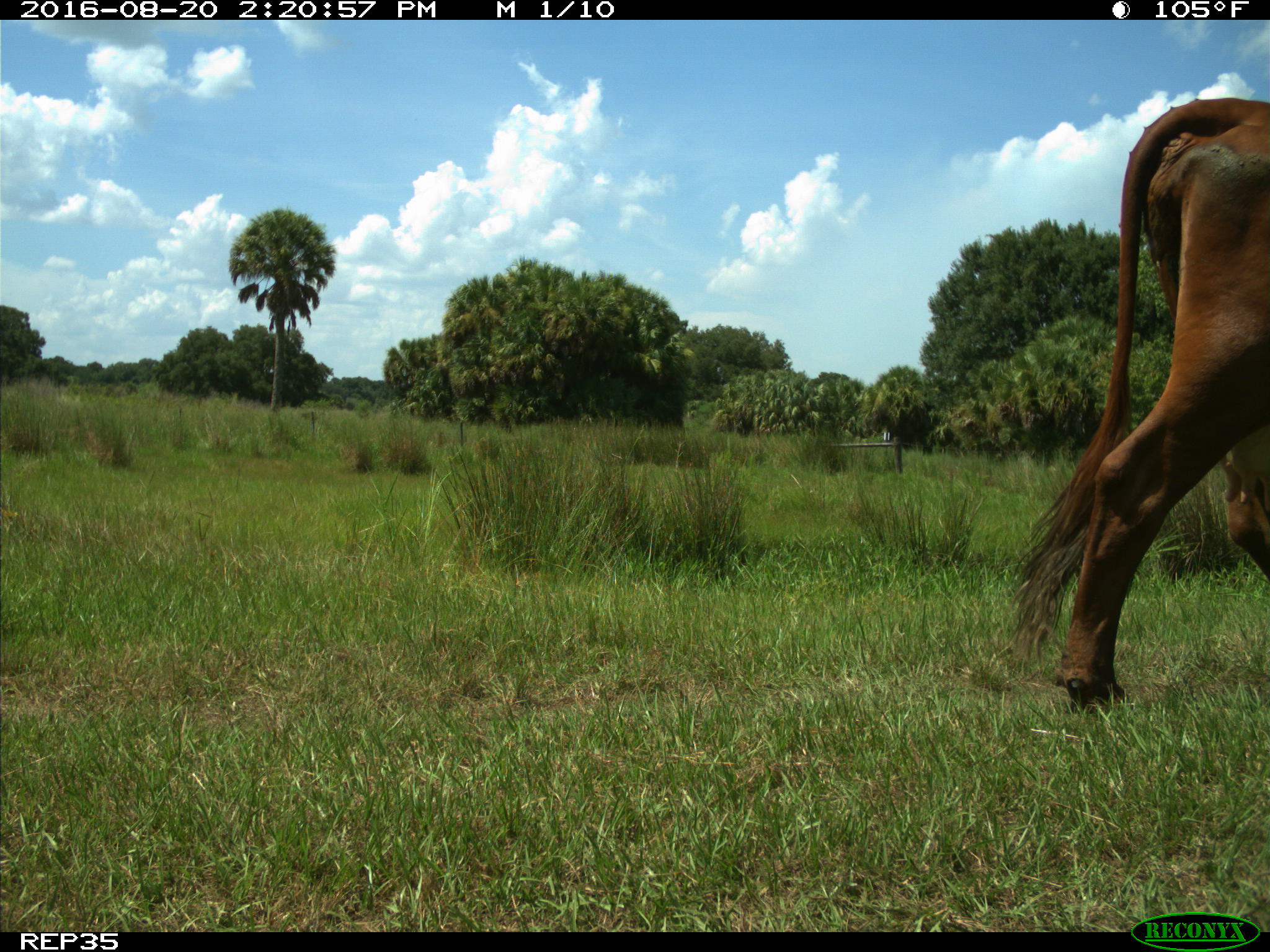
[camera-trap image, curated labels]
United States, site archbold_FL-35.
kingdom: Animalia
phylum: Chordata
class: Mammalia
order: Artiodactyla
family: Bovidae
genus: Bos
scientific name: Bos taurus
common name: domestic cow